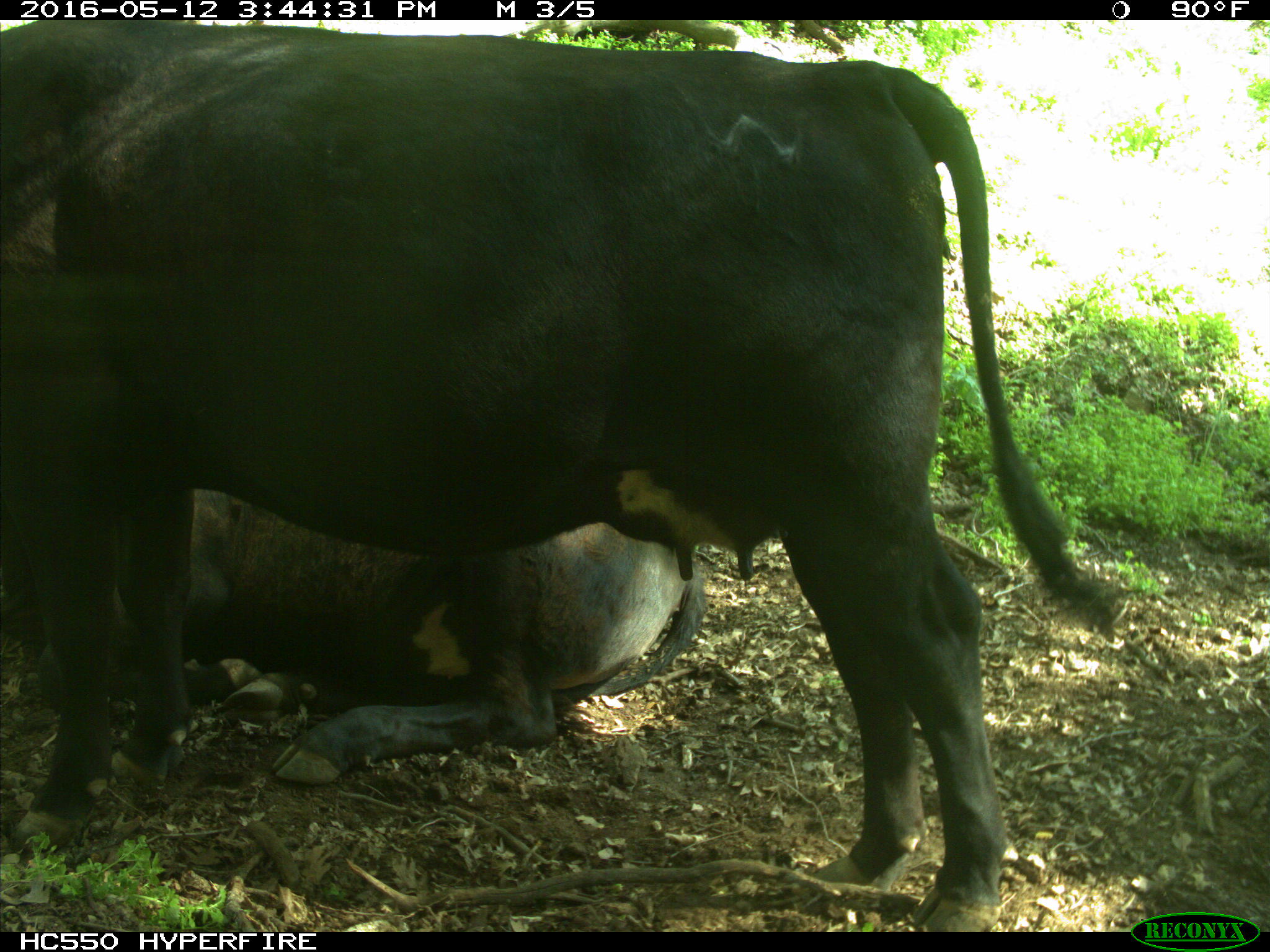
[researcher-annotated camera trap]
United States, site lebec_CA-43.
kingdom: Animalia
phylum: Chordata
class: Mammalia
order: Artiodactyla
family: Bovidae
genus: Bos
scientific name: Bos taurus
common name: domestic cow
Bos taurus (domestic cow).